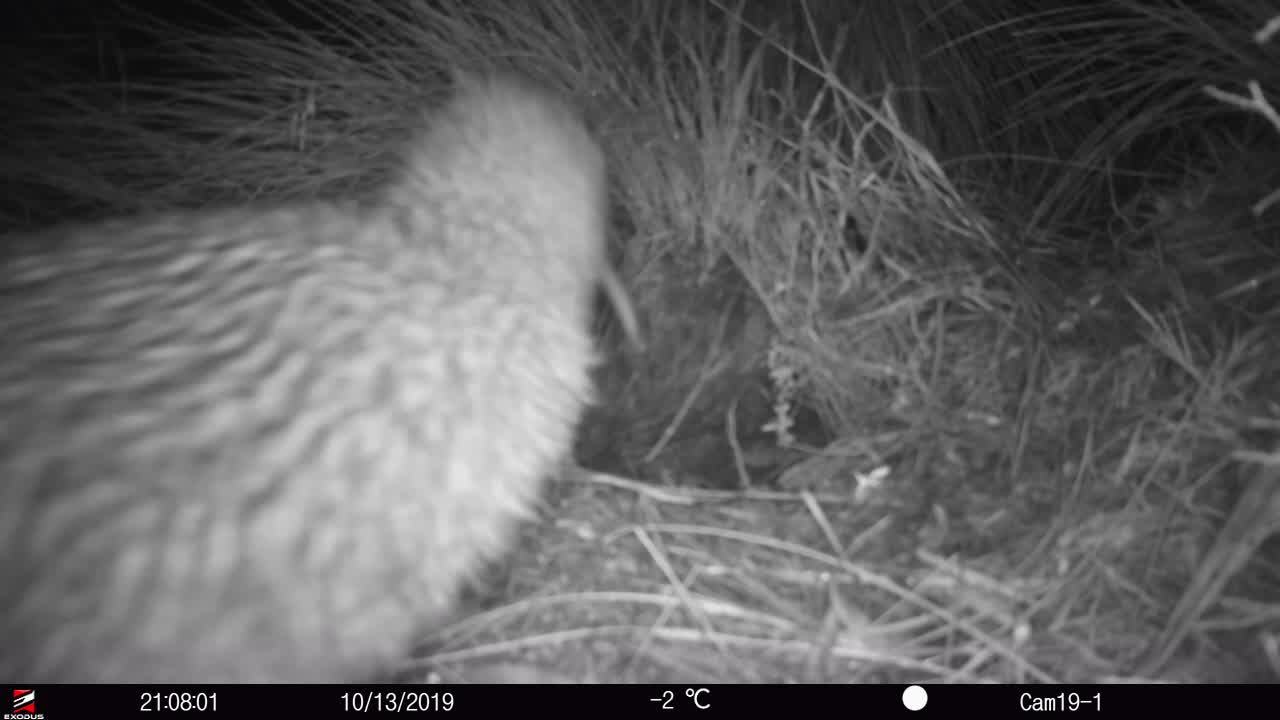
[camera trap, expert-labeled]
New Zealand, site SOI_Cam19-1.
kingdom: Animalia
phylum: Chordata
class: Aves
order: Apterygiformes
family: Apterygidae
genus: Apteryx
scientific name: Apteryx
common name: kiwi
Kiwi (Apteryx).